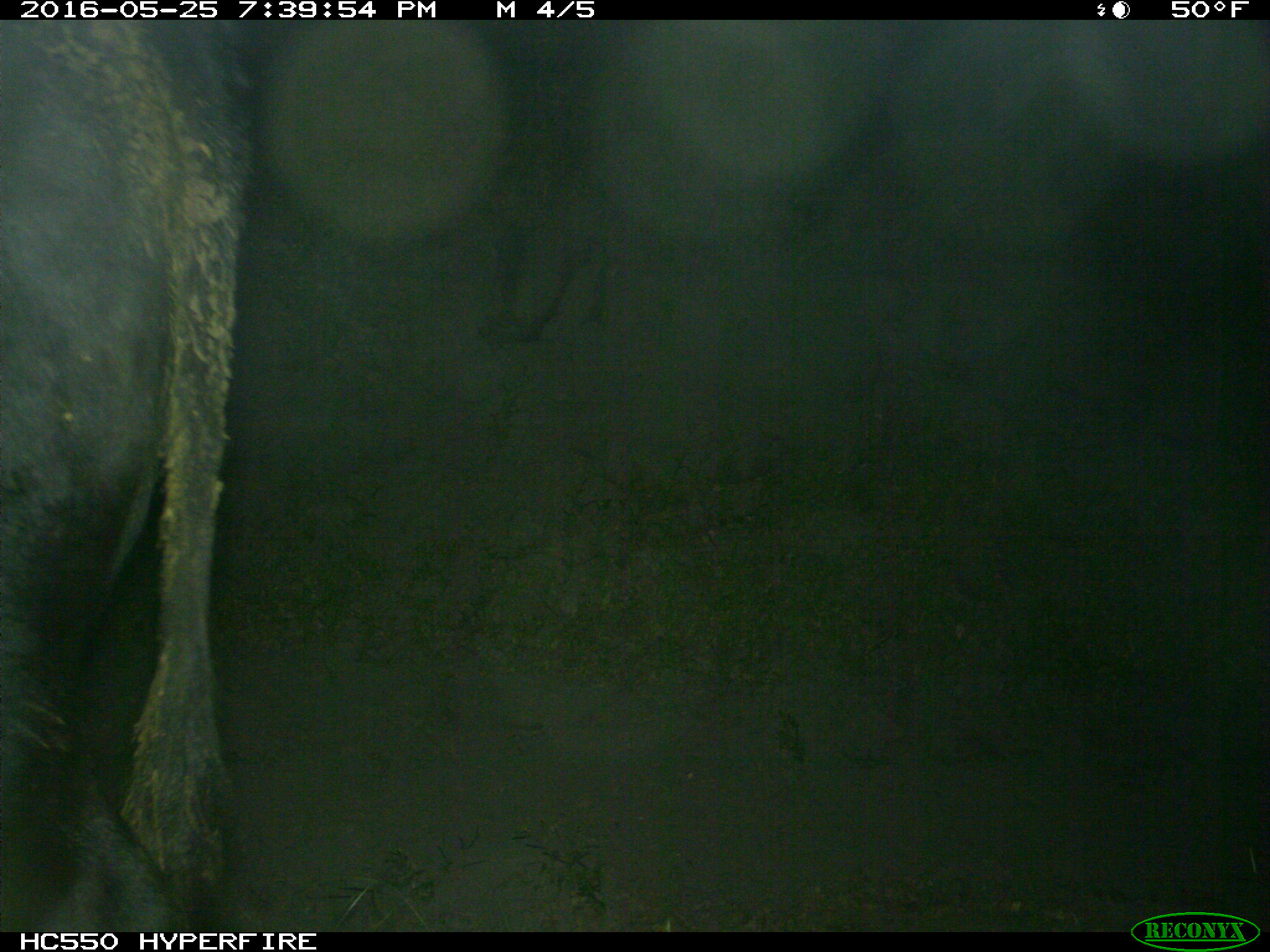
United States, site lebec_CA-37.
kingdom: Animalia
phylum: Chordata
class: Mammalia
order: Artiodactyla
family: Bovidae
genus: Bos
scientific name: Bos taurus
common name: domestic cow